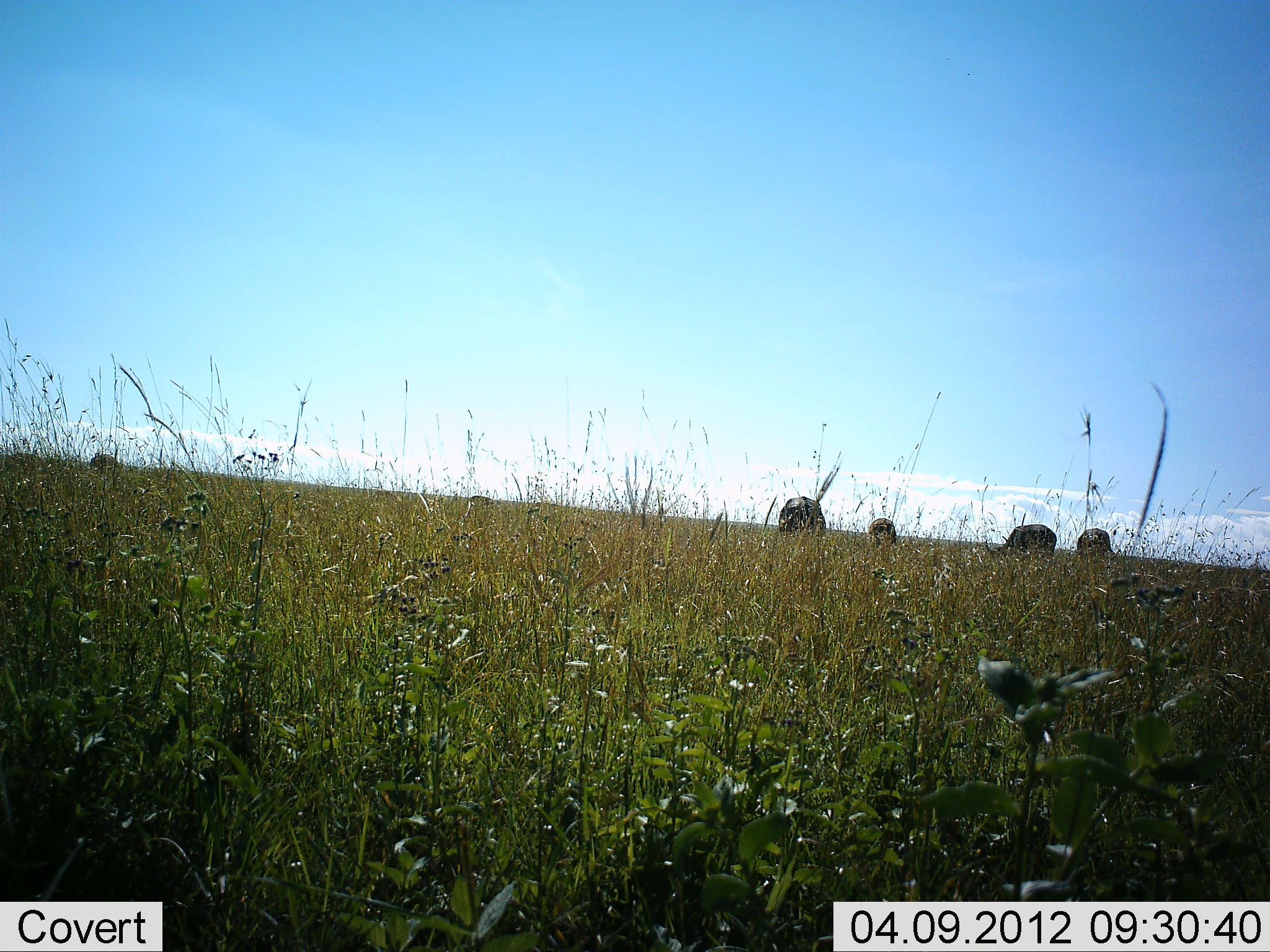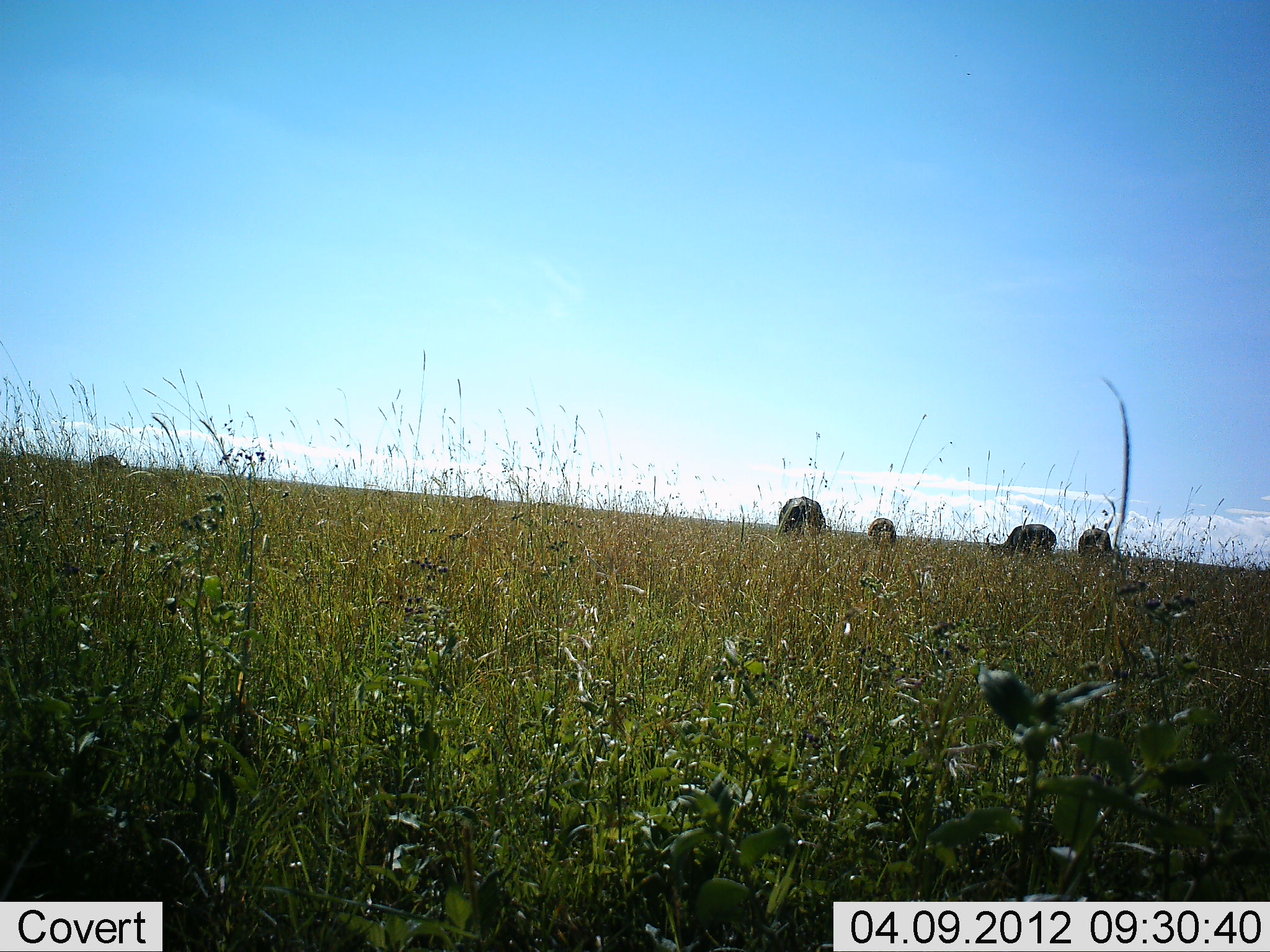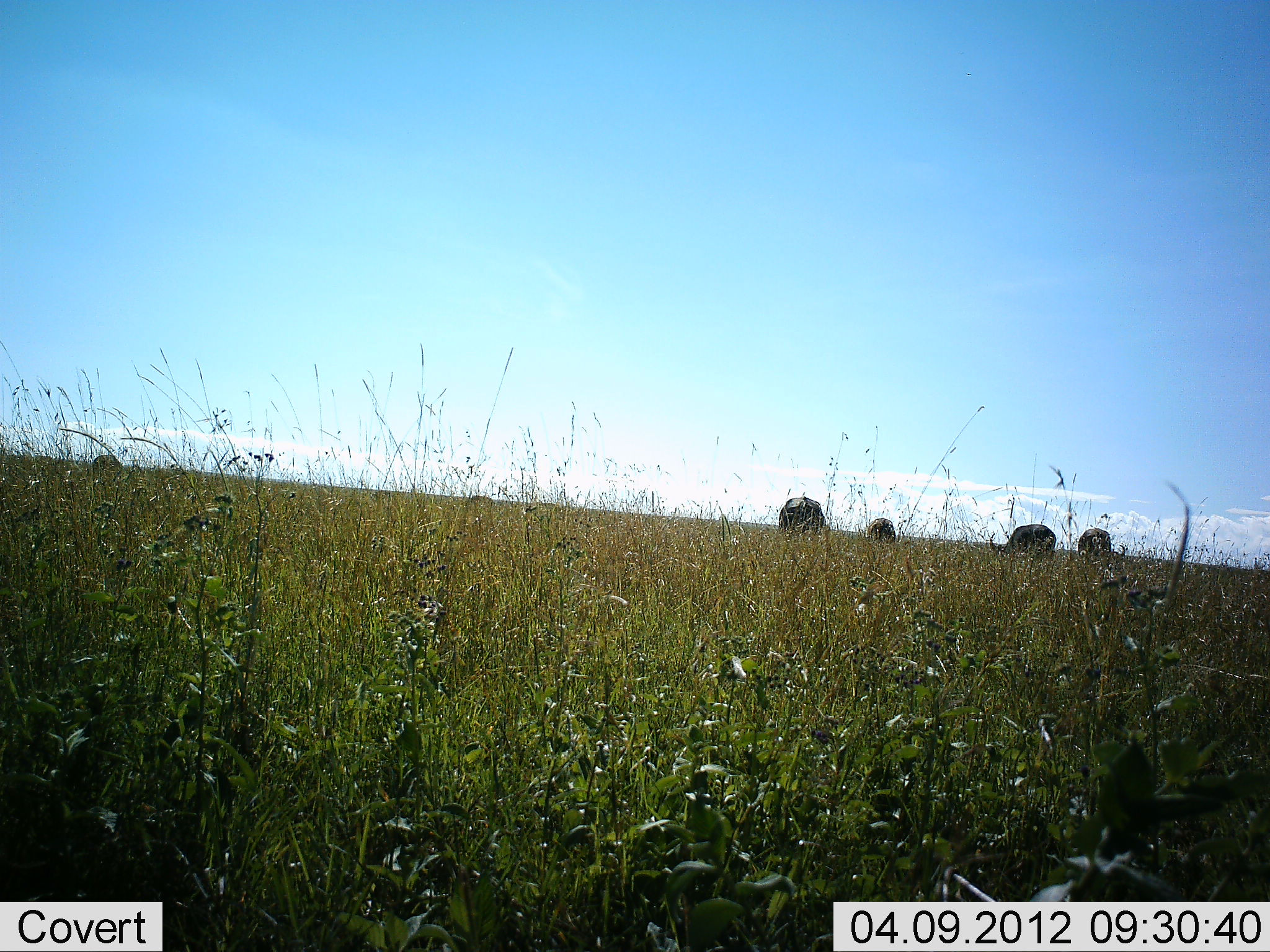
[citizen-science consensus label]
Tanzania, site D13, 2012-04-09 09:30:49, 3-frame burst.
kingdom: Animalia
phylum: Chordata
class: Mammalia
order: Artiodactyla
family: Bovidae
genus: Syncerus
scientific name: Syncerus caffer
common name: cape buffalo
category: buffalo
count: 4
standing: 37%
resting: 0%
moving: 0%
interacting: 0%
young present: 11%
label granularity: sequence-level